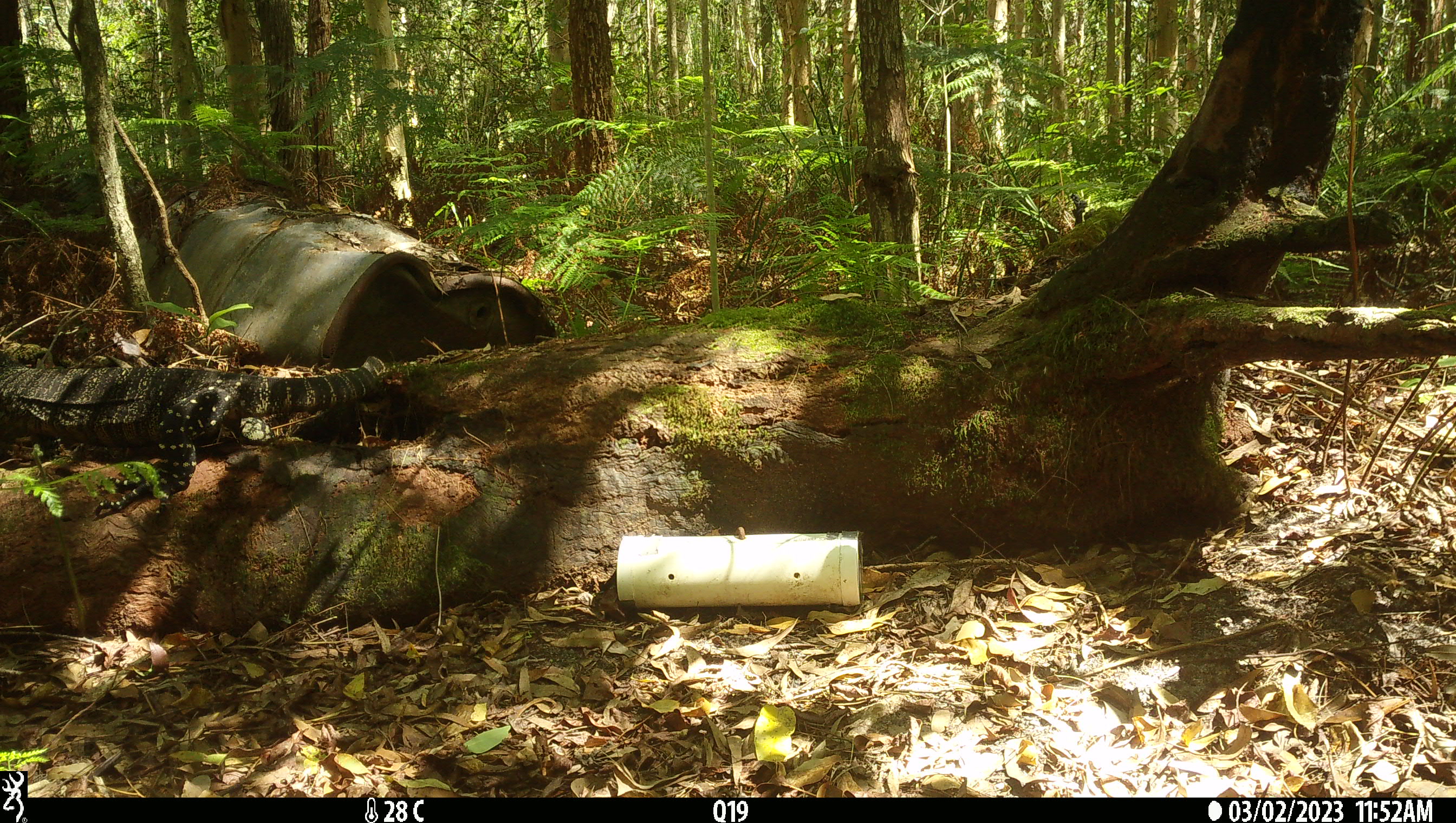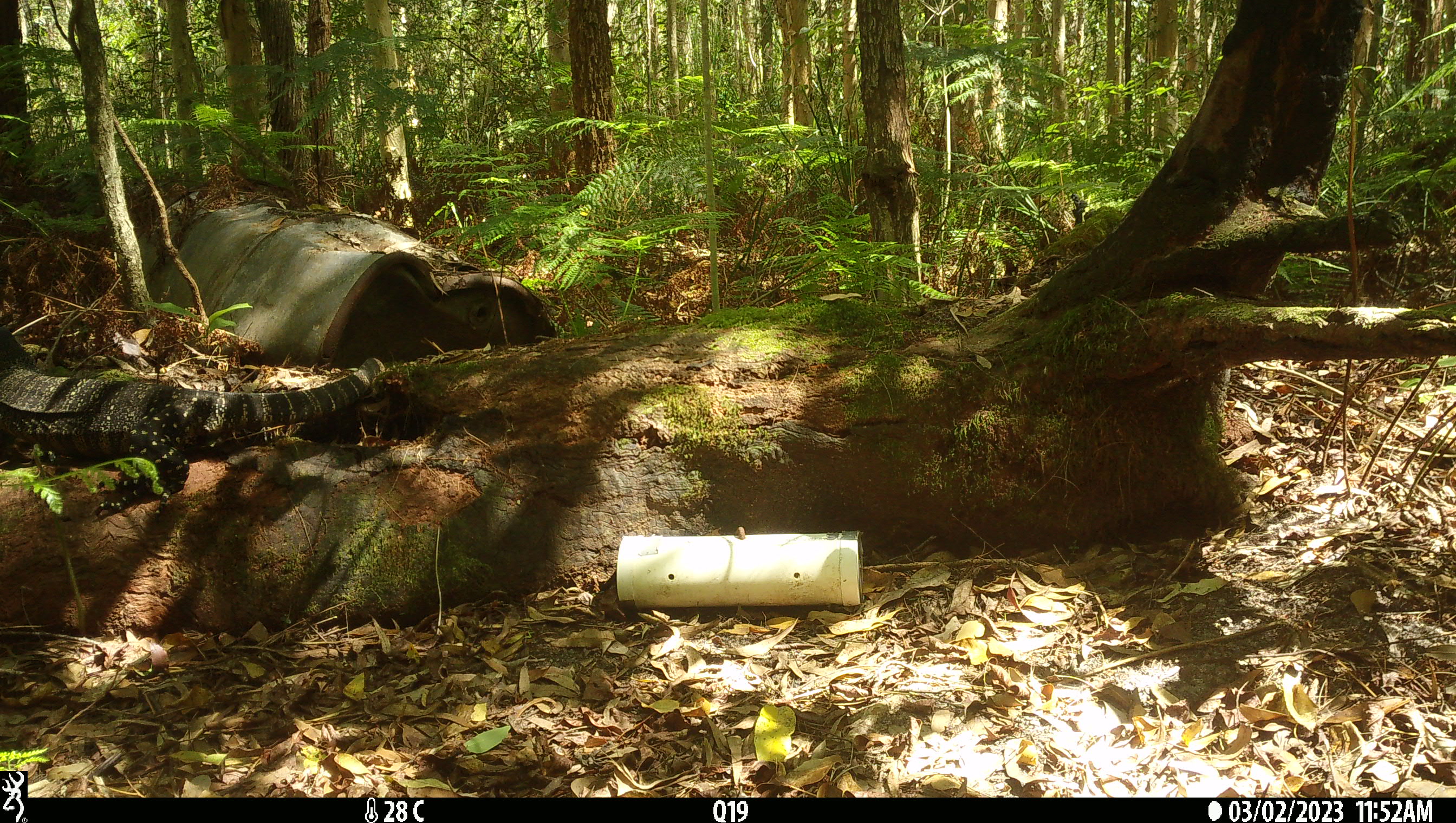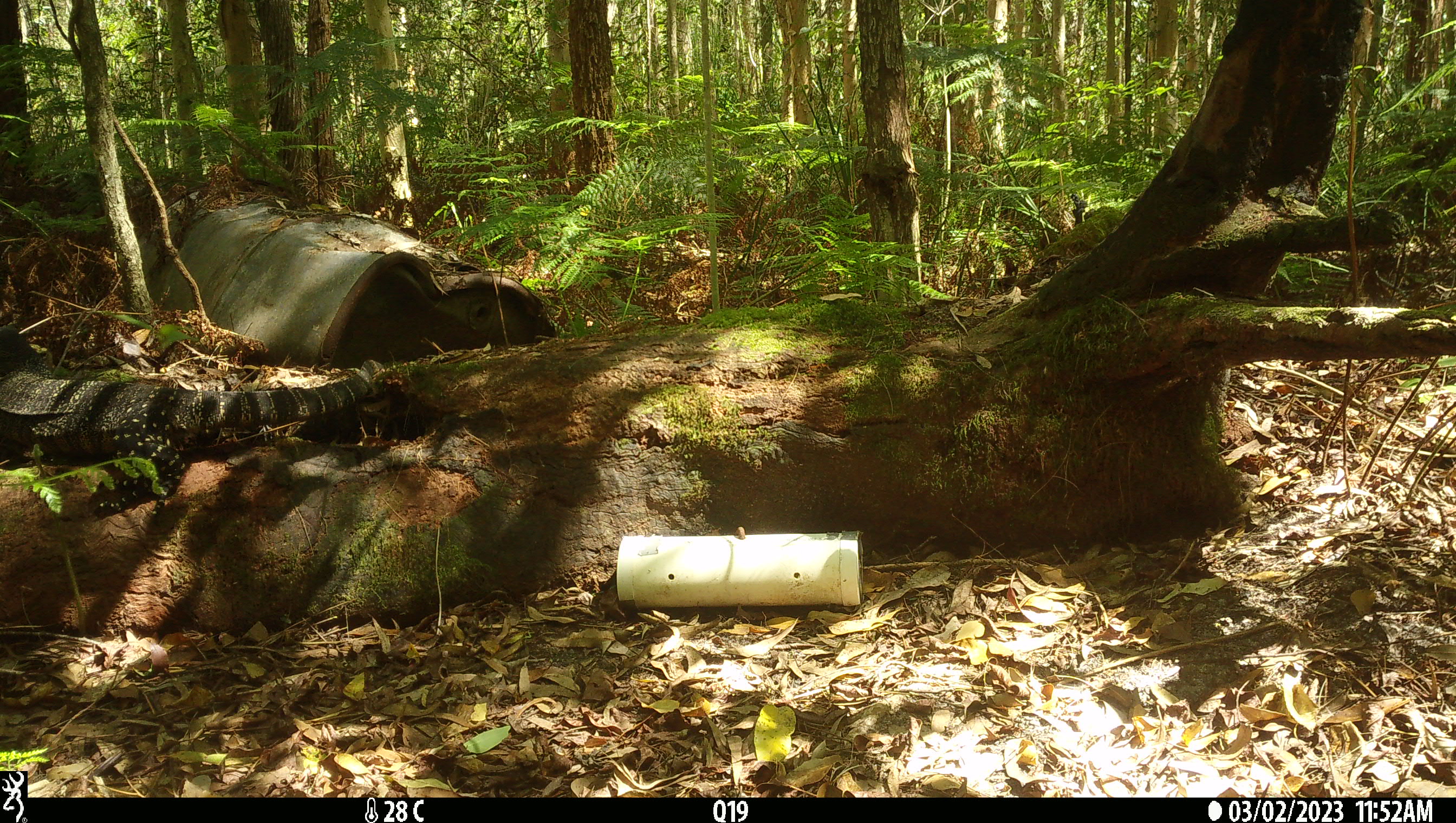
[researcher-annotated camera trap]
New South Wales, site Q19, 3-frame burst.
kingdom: Animalia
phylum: Chordata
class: Reptilia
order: Squamata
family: Varanidae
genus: Varanus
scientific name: Varanus varius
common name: lace monitor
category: goanna